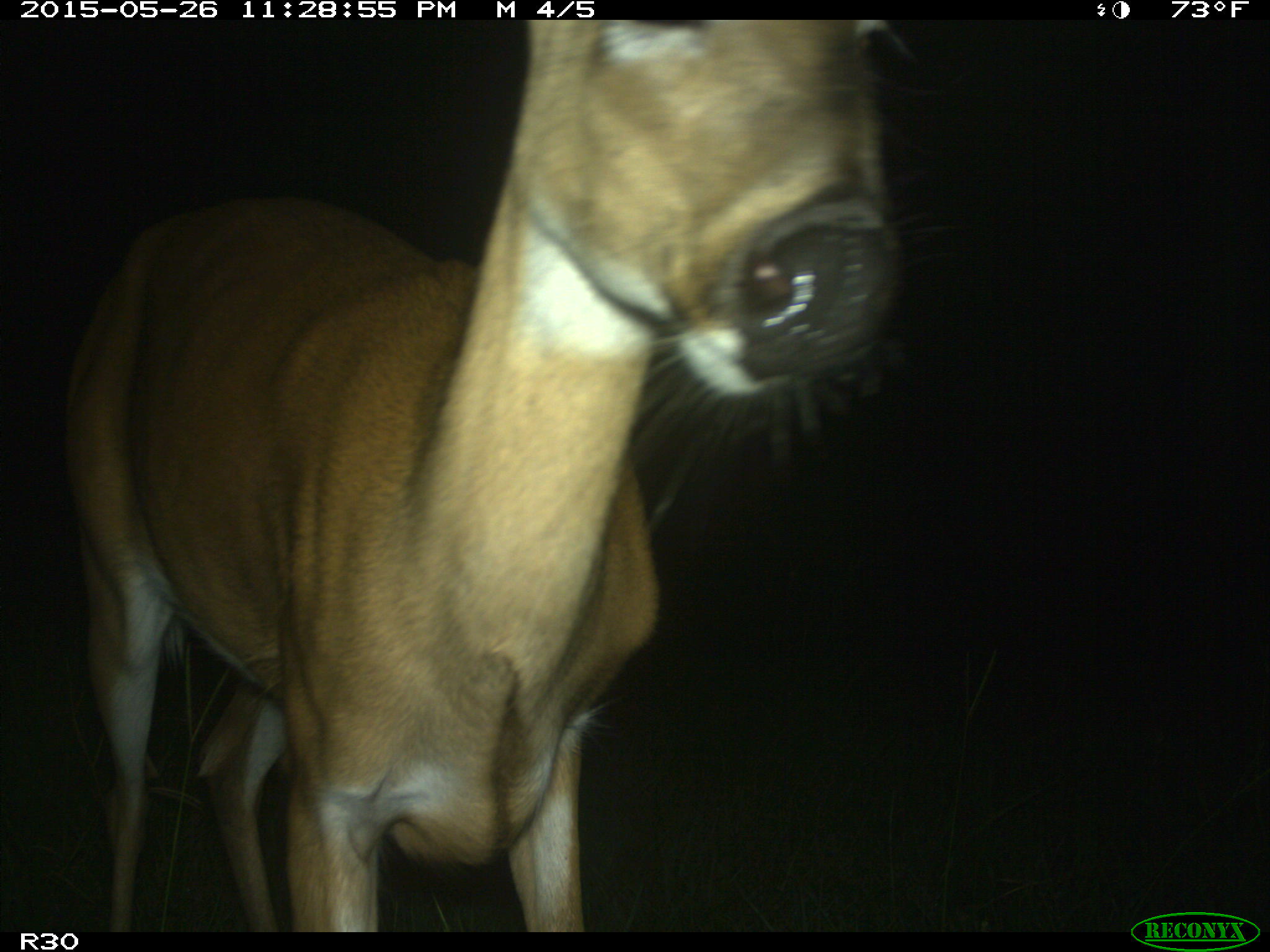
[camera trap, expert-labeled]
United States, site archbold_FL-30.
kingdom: Animalia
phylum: Chordata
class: Mammalia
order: Artiodactyla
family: Cervidae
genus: Odocoileus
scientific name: Odocoileus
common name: deer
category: unidentified deer